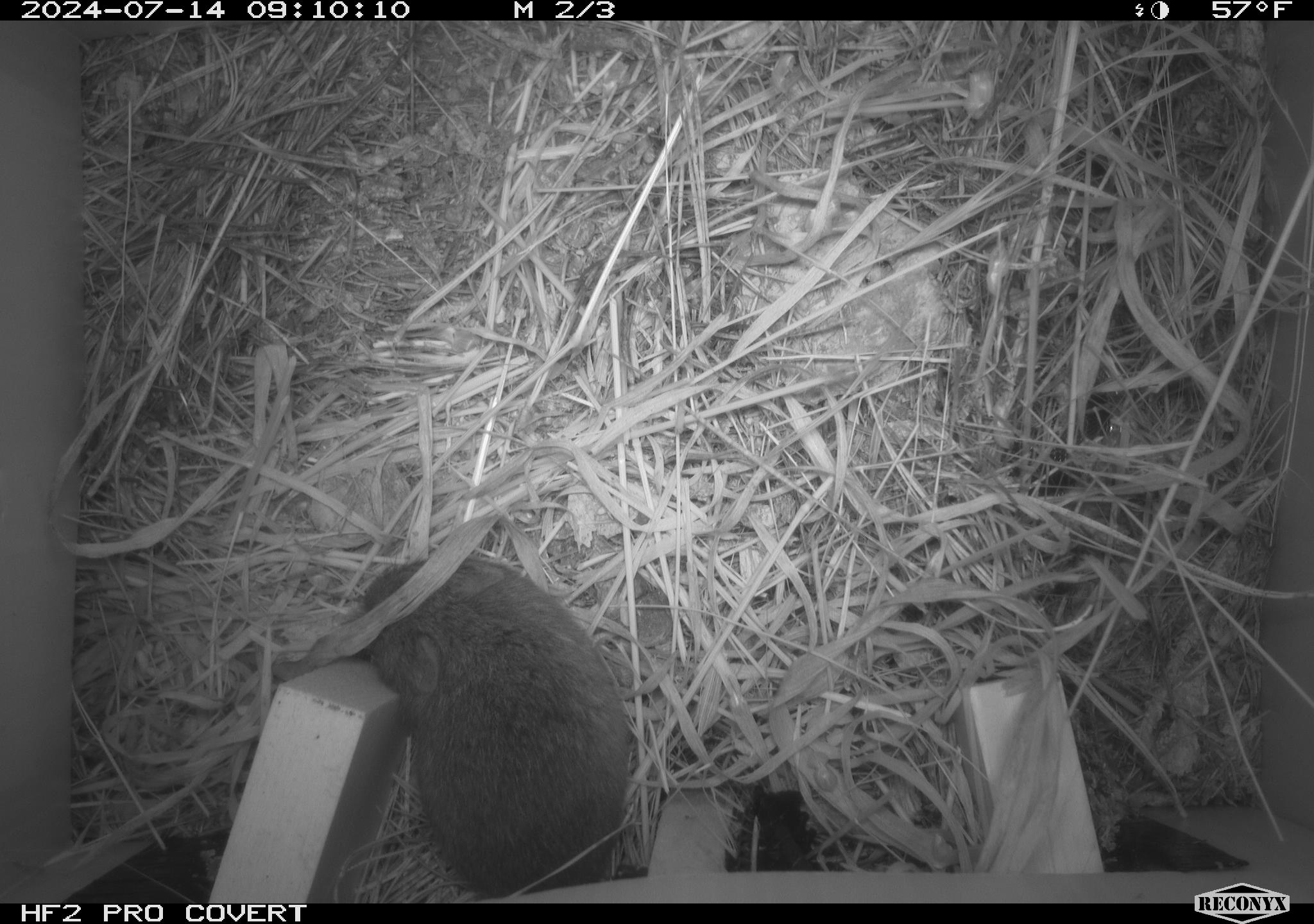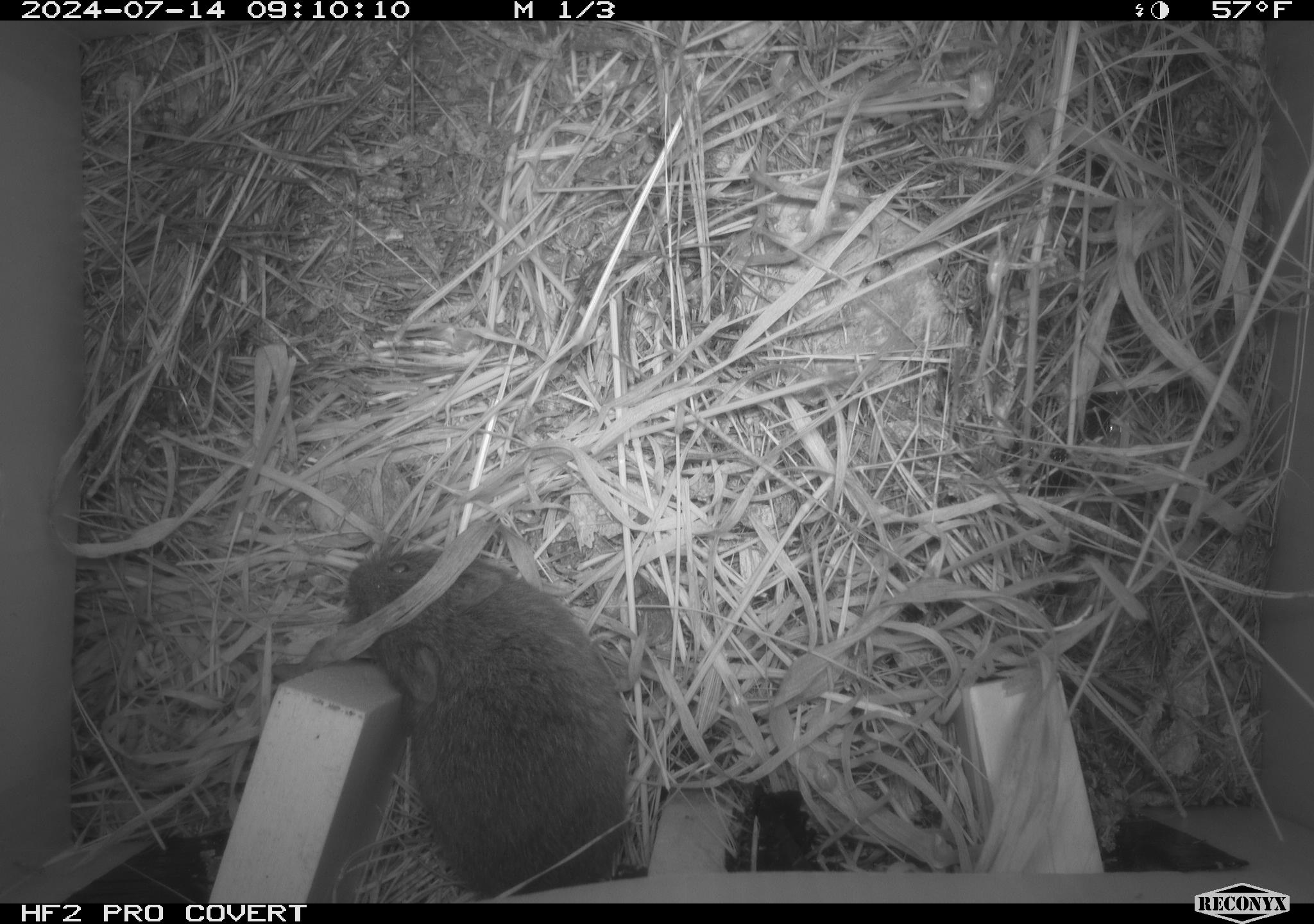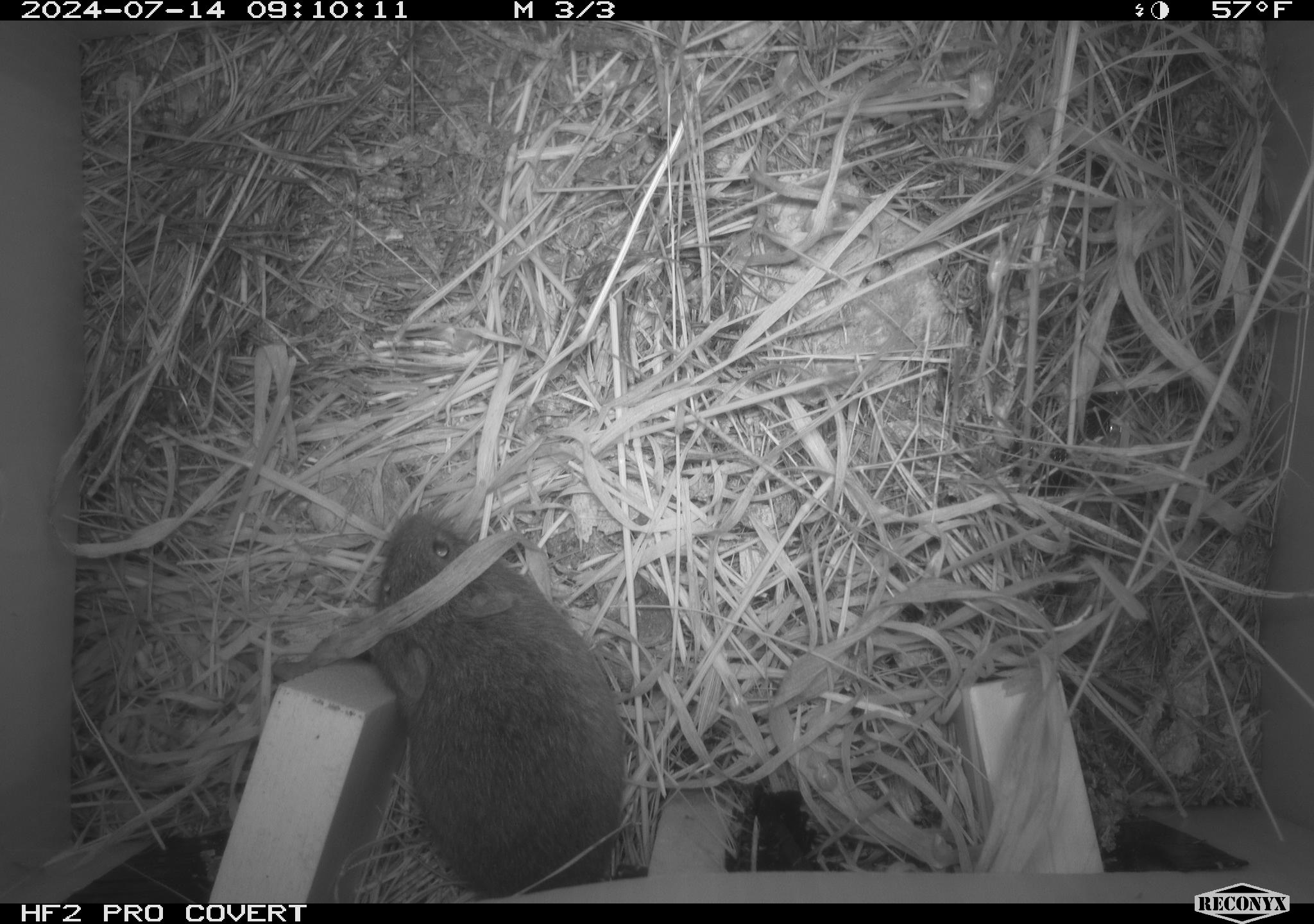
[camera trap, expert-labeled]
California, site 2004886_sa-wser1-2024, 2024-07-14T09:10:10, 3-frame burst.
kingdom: Animalia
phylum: Chordata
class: Mammalia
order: Rodentia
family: Cricetidae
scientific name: Arvicolinae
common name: voles, lemmings, and muskrats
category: arvicolinae subfamily